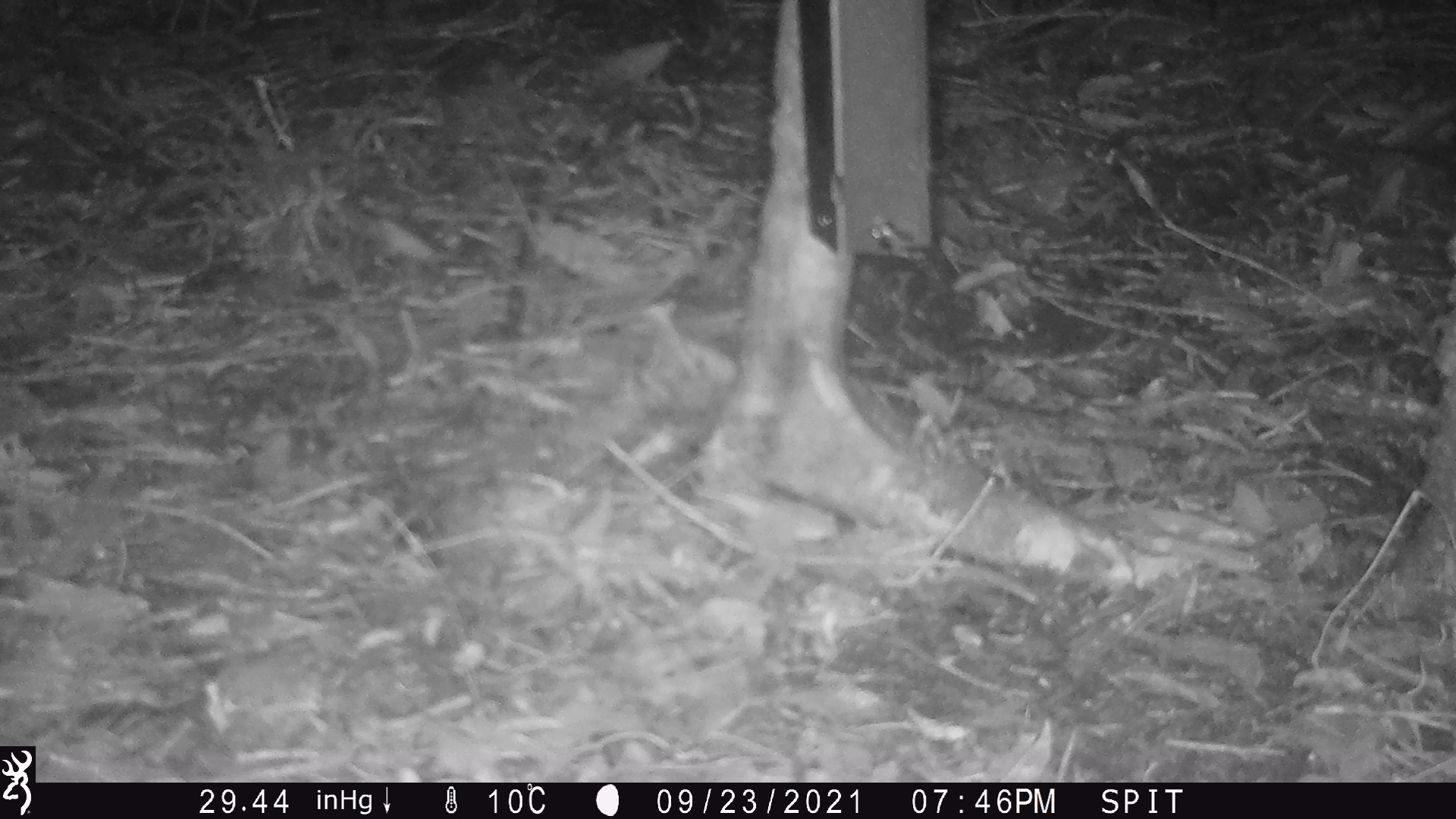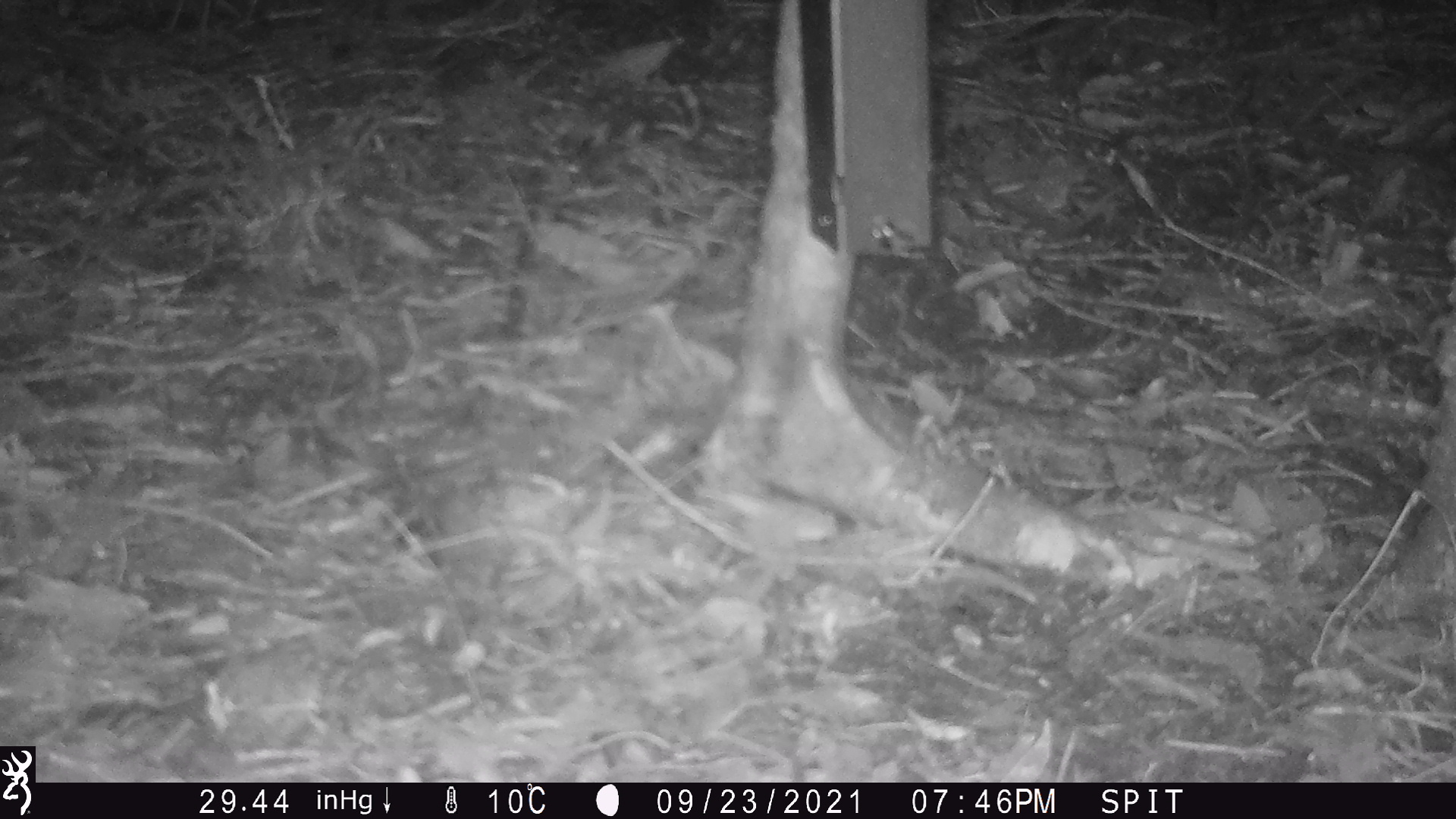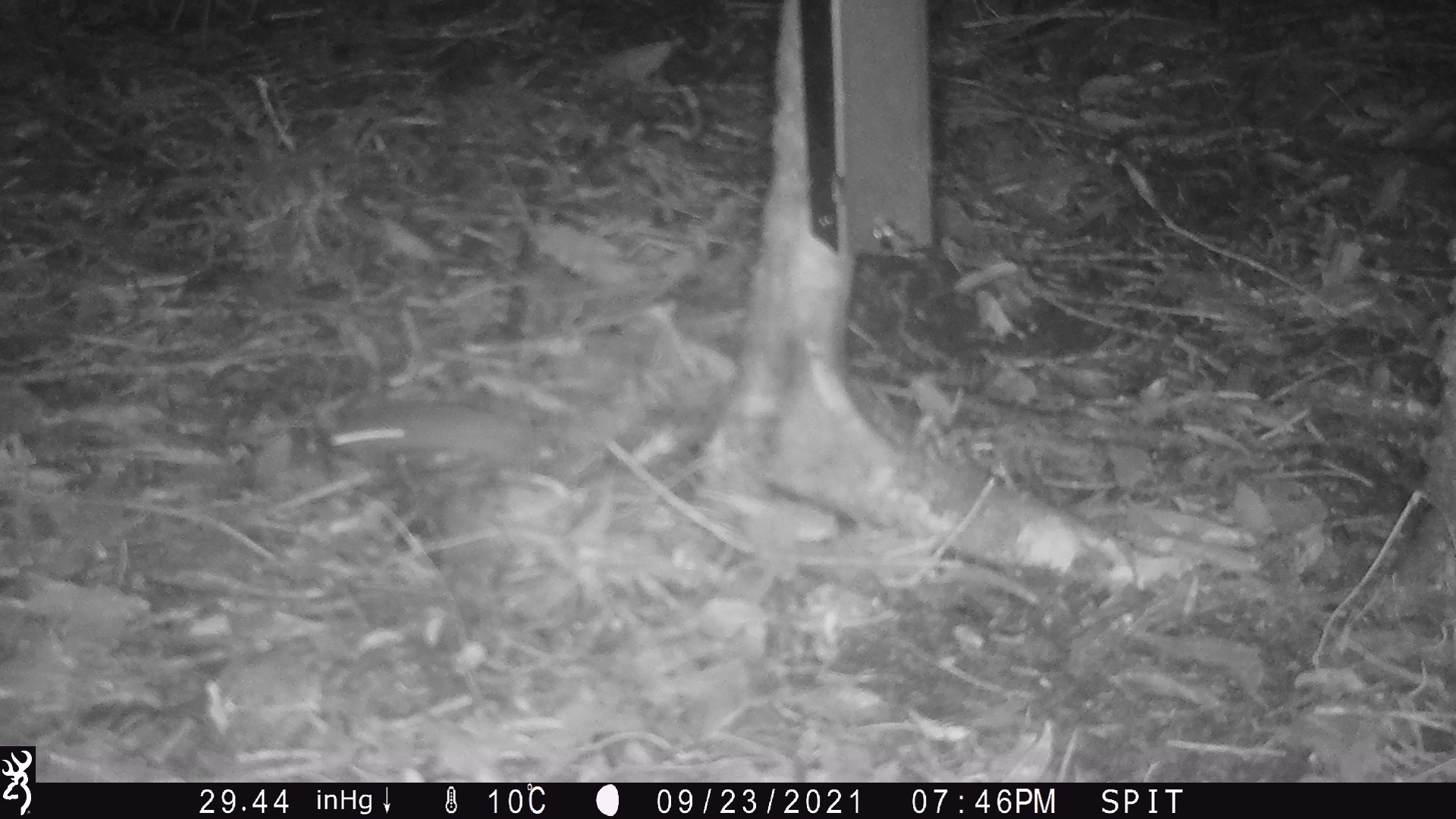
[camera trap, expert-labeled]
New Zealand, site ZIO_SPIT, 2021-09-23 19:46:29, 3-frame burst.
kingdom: Animalia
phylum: Chordata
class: Mammalia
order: Rodentia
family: Muridae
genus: Mus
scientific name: Mus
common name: mouse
Mouse (Mus).